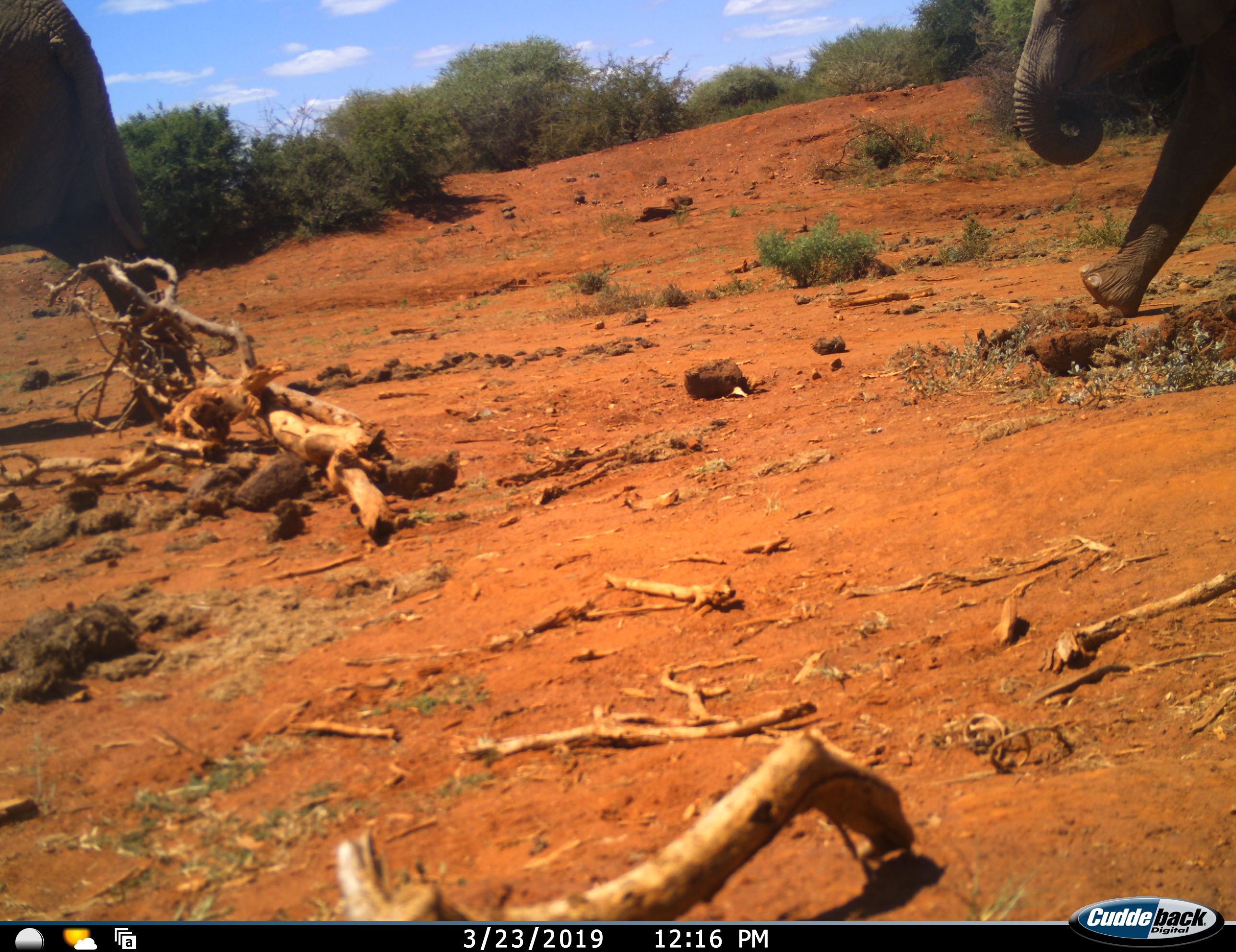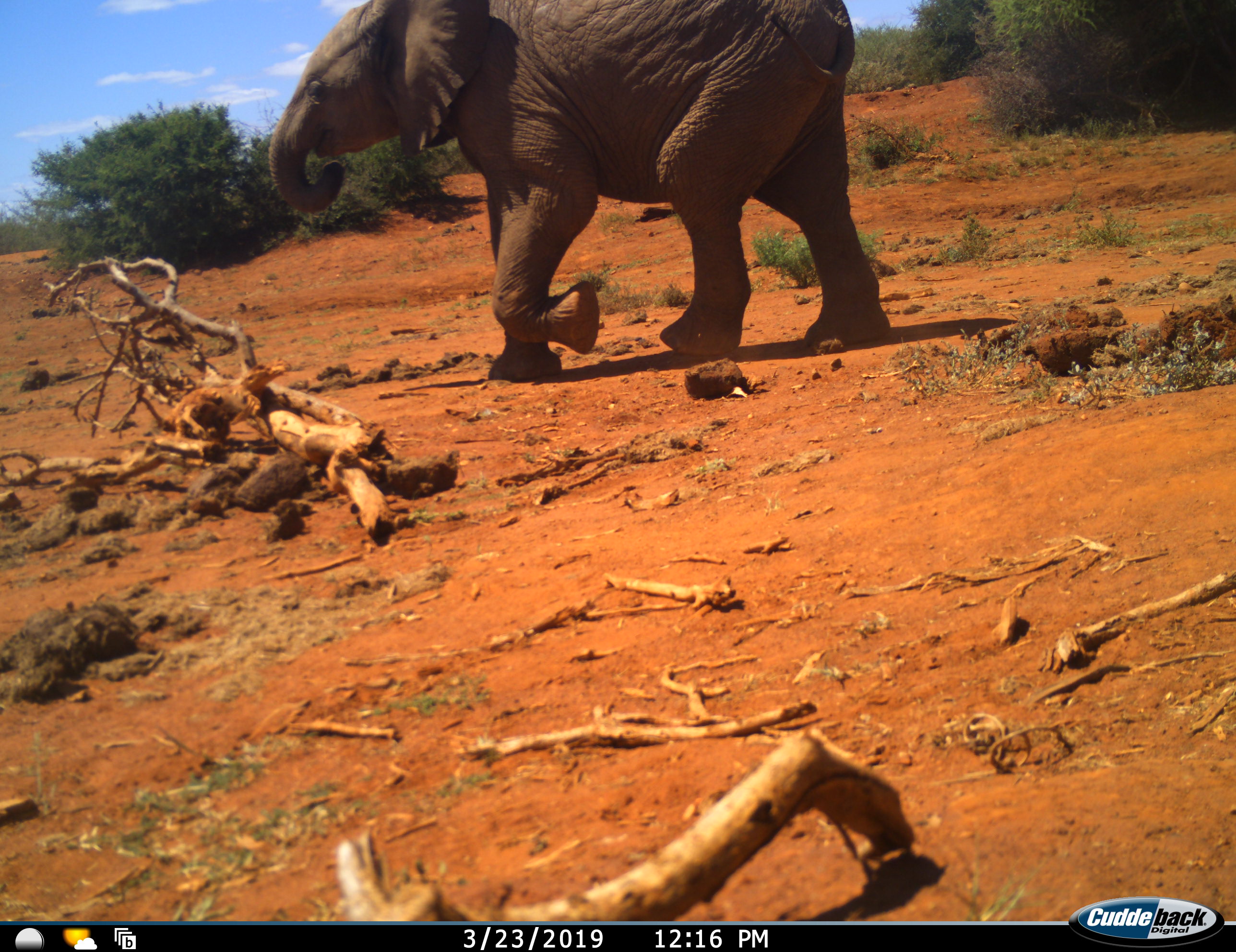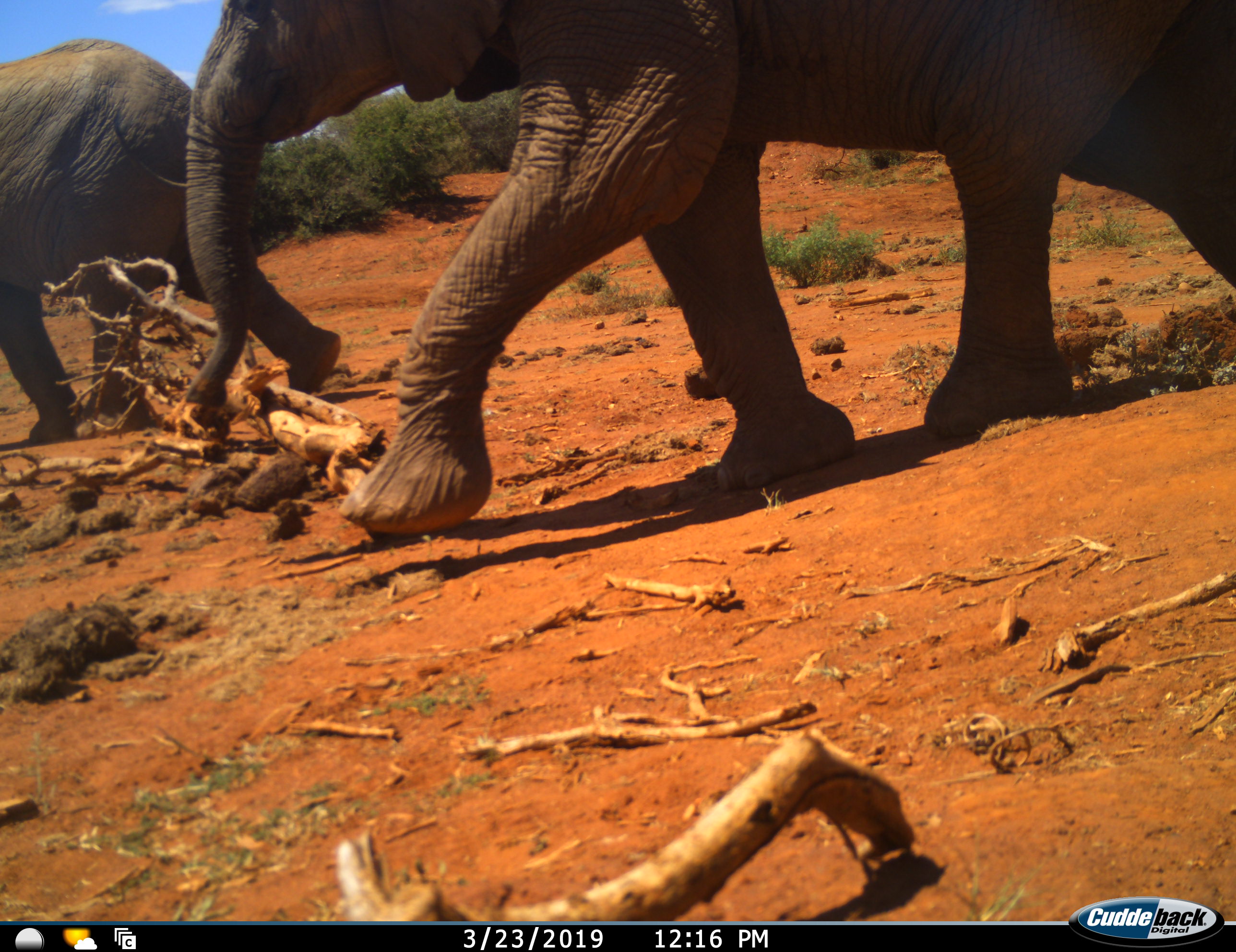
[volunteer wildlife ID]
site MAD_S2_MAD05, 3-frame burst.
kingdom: Animalia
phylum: Chordata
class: Mammalia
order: Proboscidea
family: Elephantidae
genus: Loxodonta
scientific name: Loxodonta africana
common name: african bush elephant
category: elephant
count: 2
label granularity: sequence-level